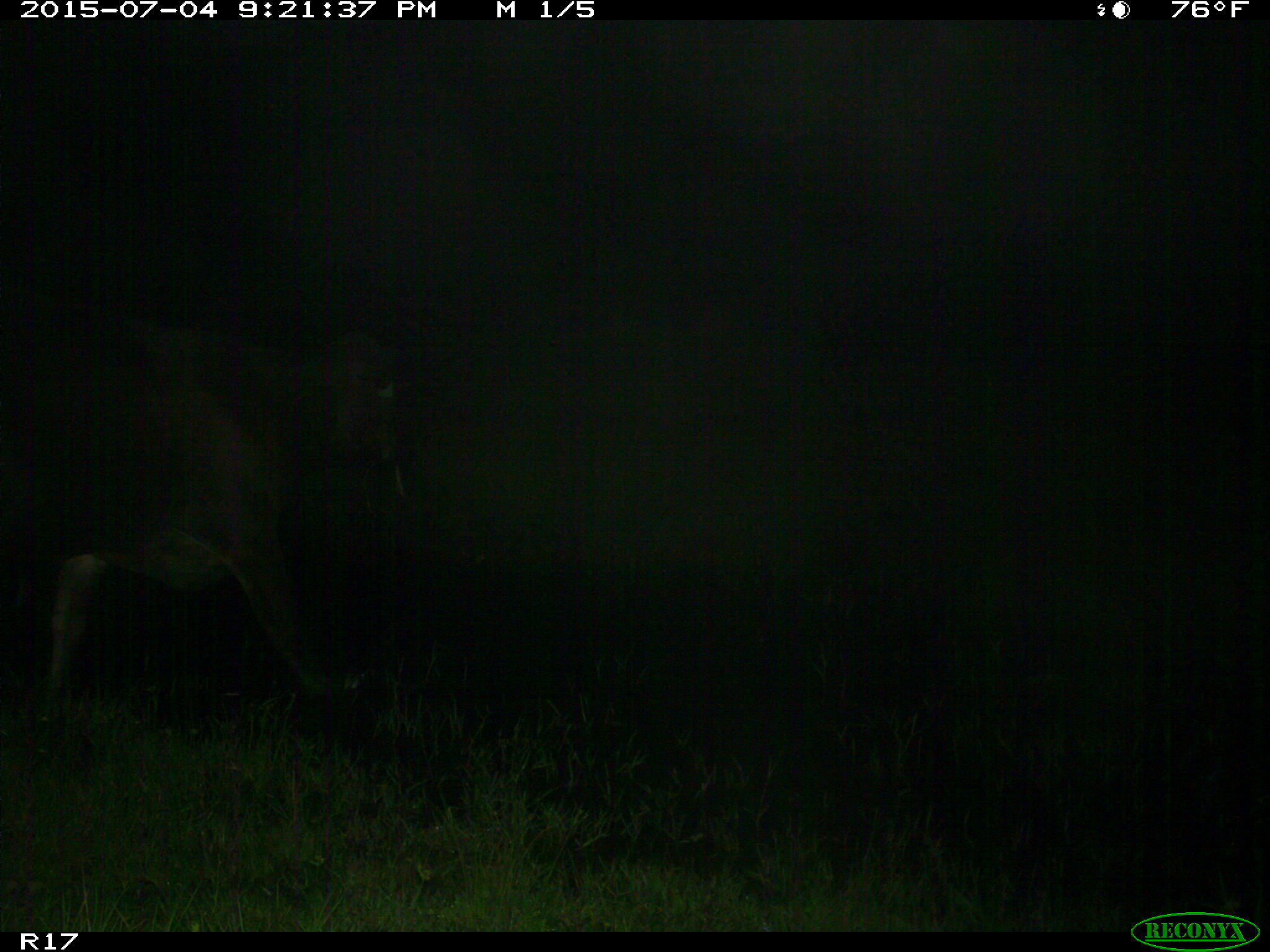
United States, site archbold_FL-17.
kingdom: Animalia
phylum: Chordata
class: Mammalia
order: Artiodactyla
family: Bovidae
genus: Bos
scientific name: Bos taurus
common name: domestic cow